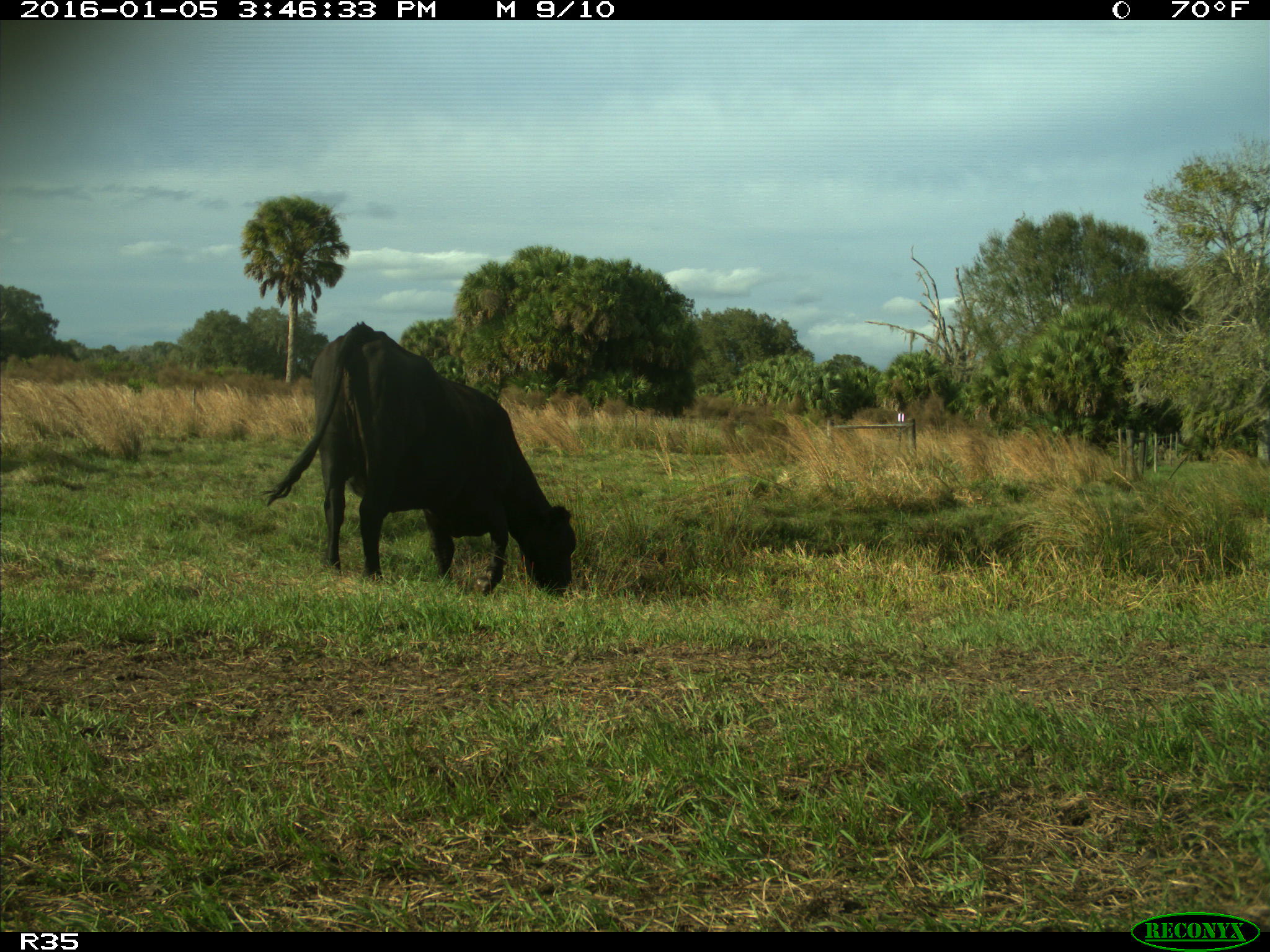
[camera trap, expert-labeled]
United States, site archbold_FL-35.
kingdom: Animalia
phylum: Chordata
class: Mammalia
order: Artiodactyla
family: Bovidae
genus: Bos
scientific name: Bos taurus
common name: domestic cow